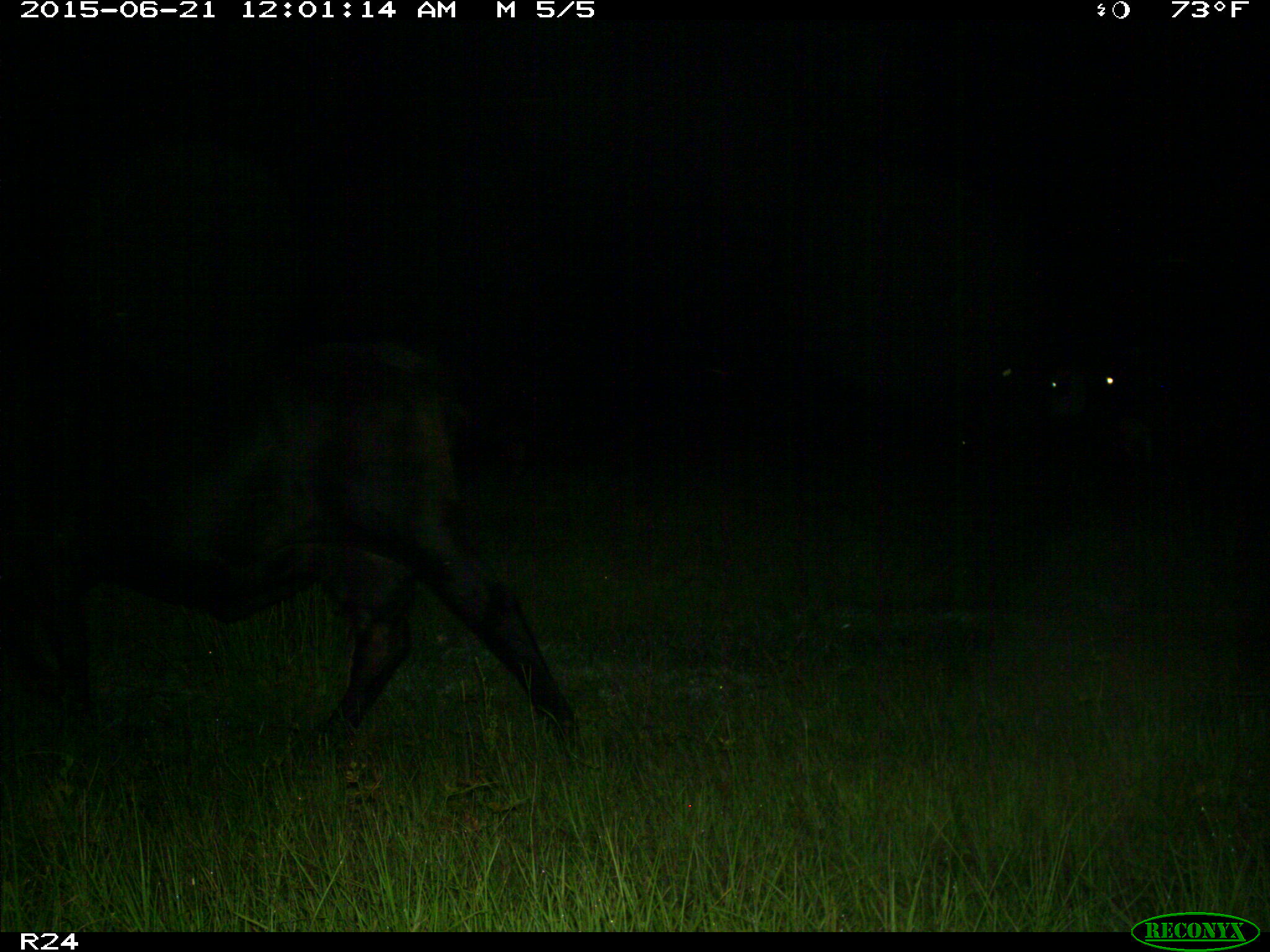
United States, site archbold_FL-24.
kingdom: Animalia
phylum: Chordata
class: Mammalia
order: Artiodactyla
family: Bovidae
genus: Bos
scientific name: Bos taurus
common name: domestic cow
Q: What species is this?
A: Bos taurus (domestic cow).